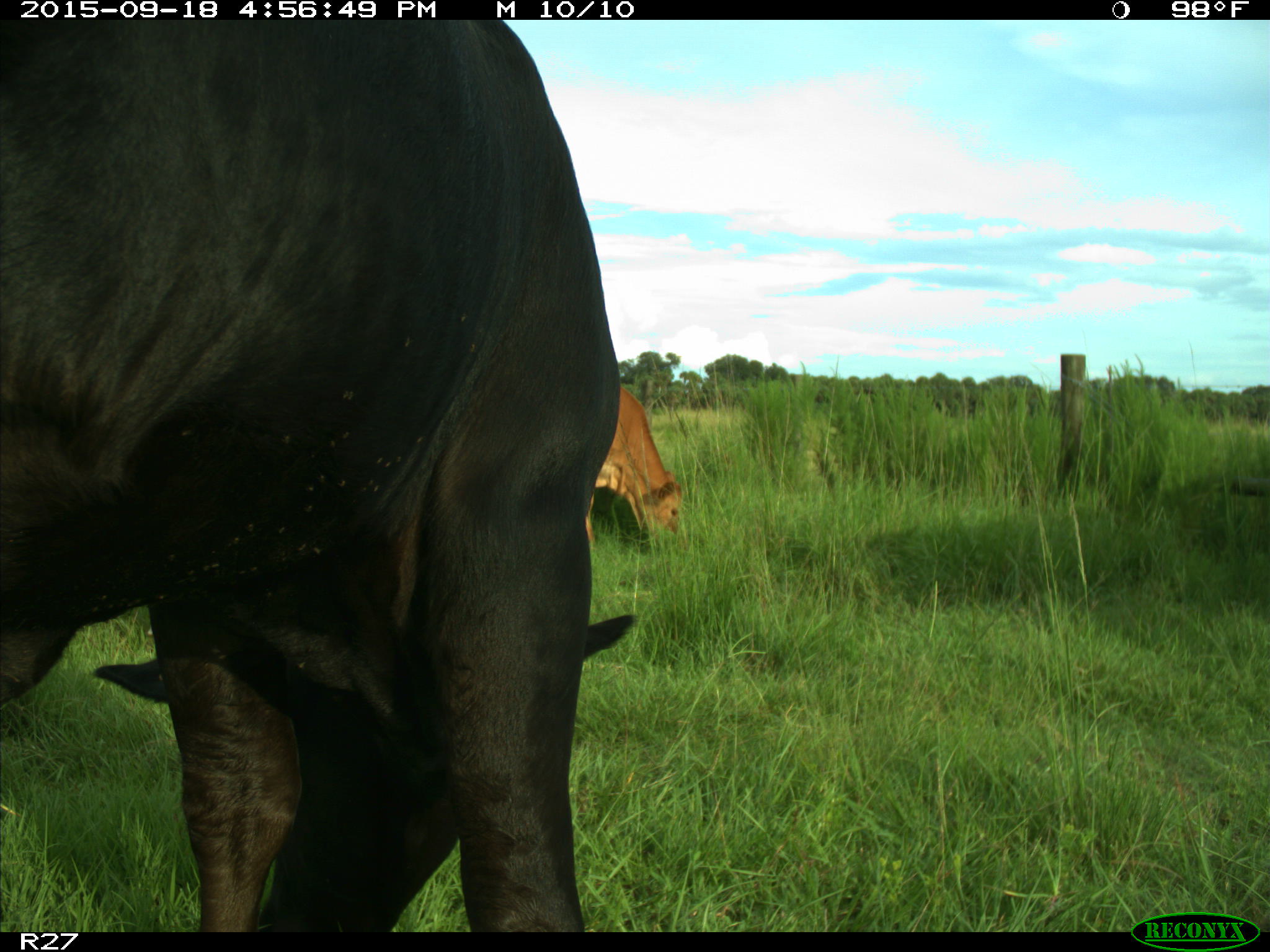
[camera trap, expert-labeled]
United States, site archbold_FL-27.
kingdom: Animalia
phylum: Chordata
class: Mammalia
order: Artiodactyla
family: Bovidae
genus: Bos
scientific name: Bos taurus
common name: domestic cow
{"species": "Bos taurus (domestic cow)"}